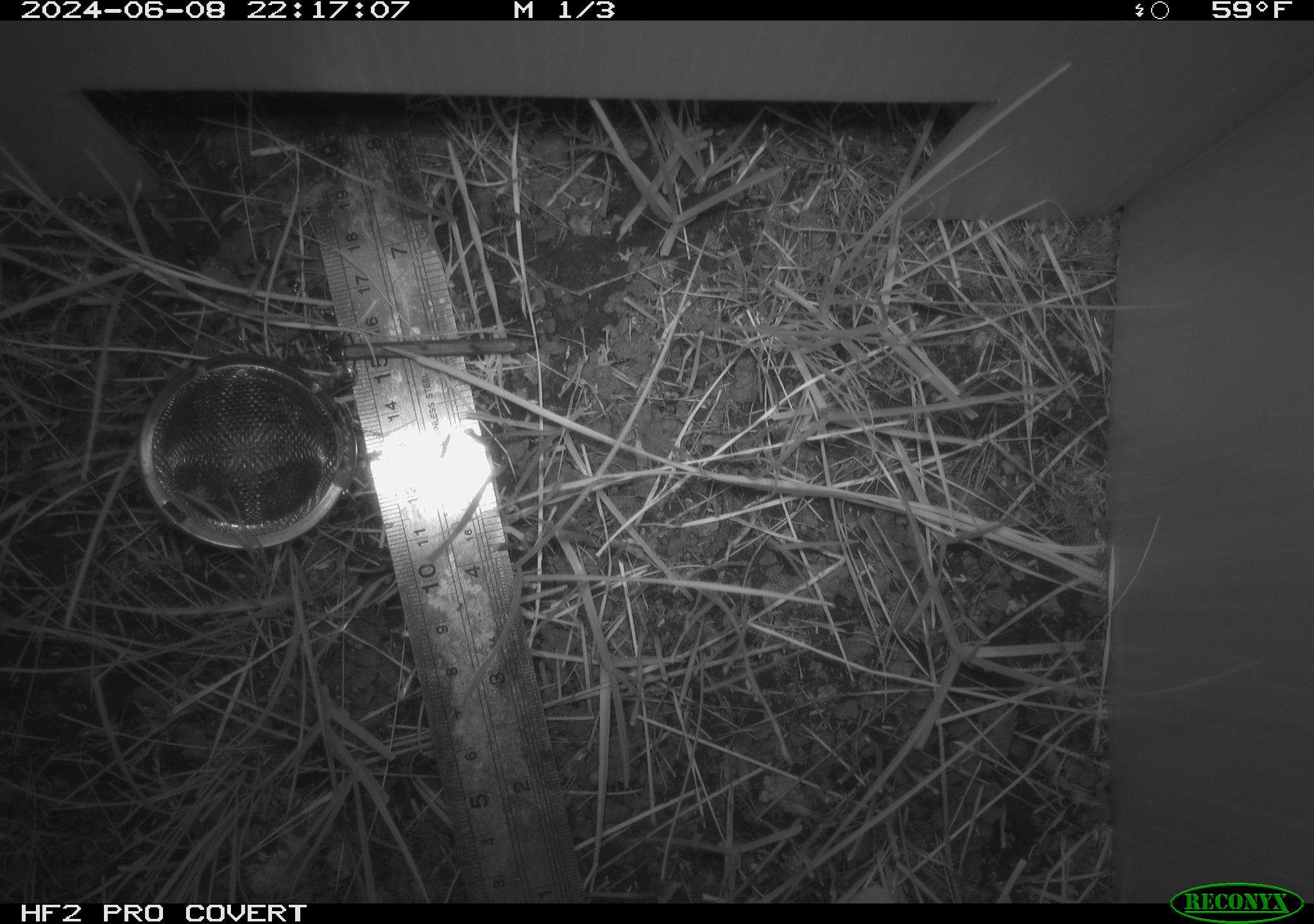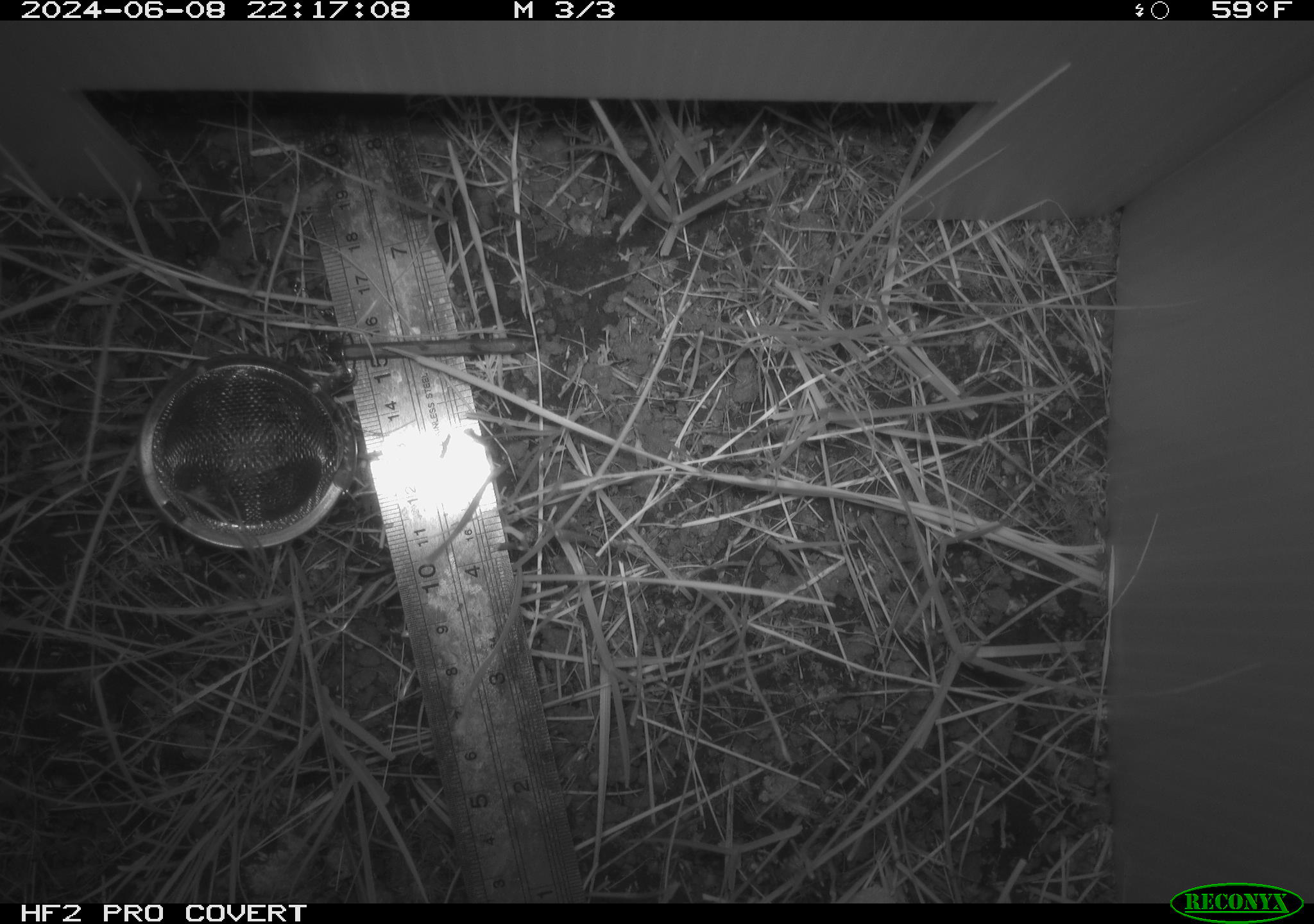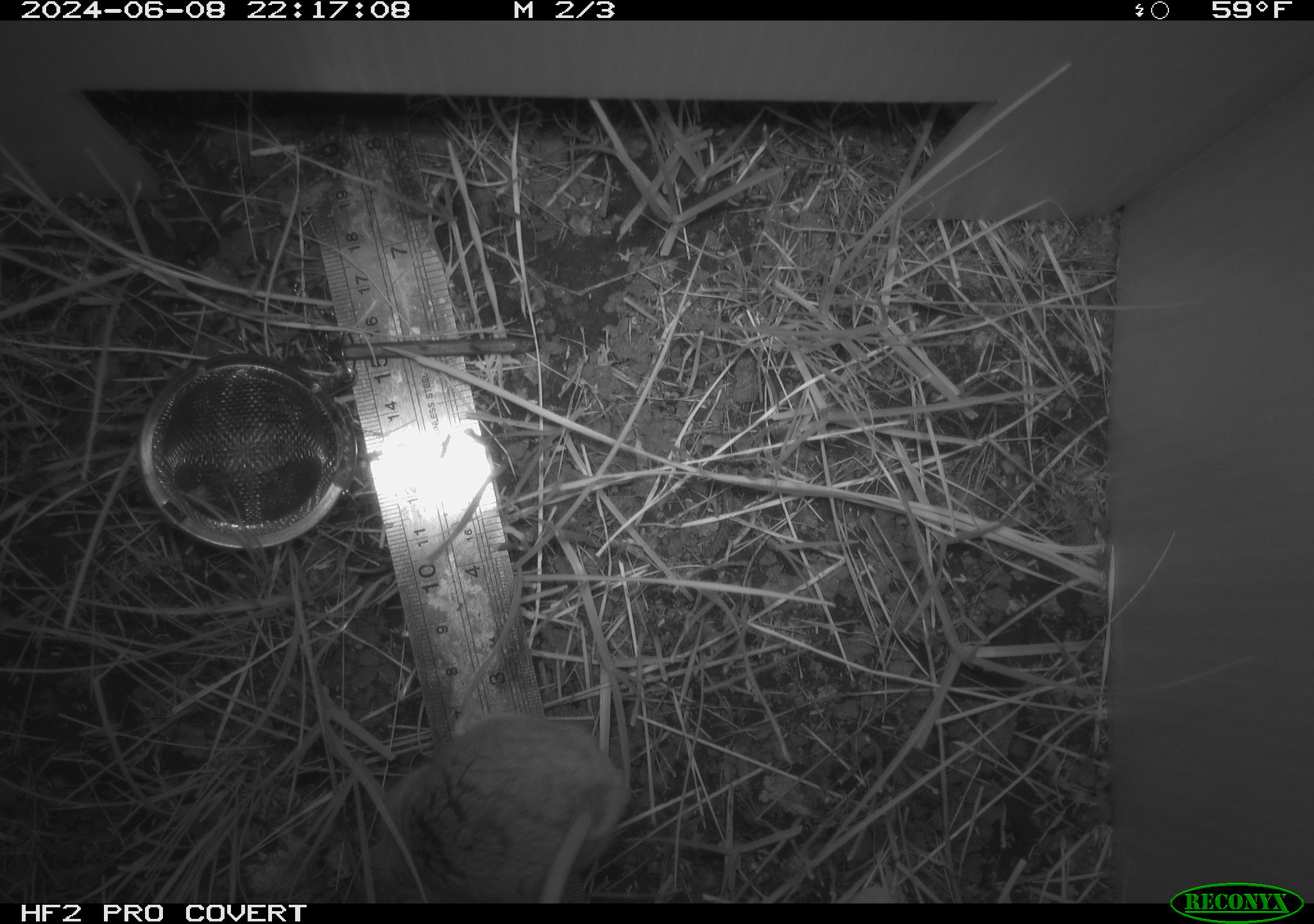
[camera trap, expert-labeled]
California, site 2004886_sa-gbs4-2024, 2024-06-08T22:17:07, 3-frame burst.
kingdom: Animalia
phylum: Chordata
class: Mammalia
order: Rodentia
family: Cricetidae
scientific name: Arvicolinae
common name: voles, lemmings, and muskrats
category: arvicolinae subfamily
Arvicolinae subfamily (voles, lemmings, and muskrats) (Arvicolinae).